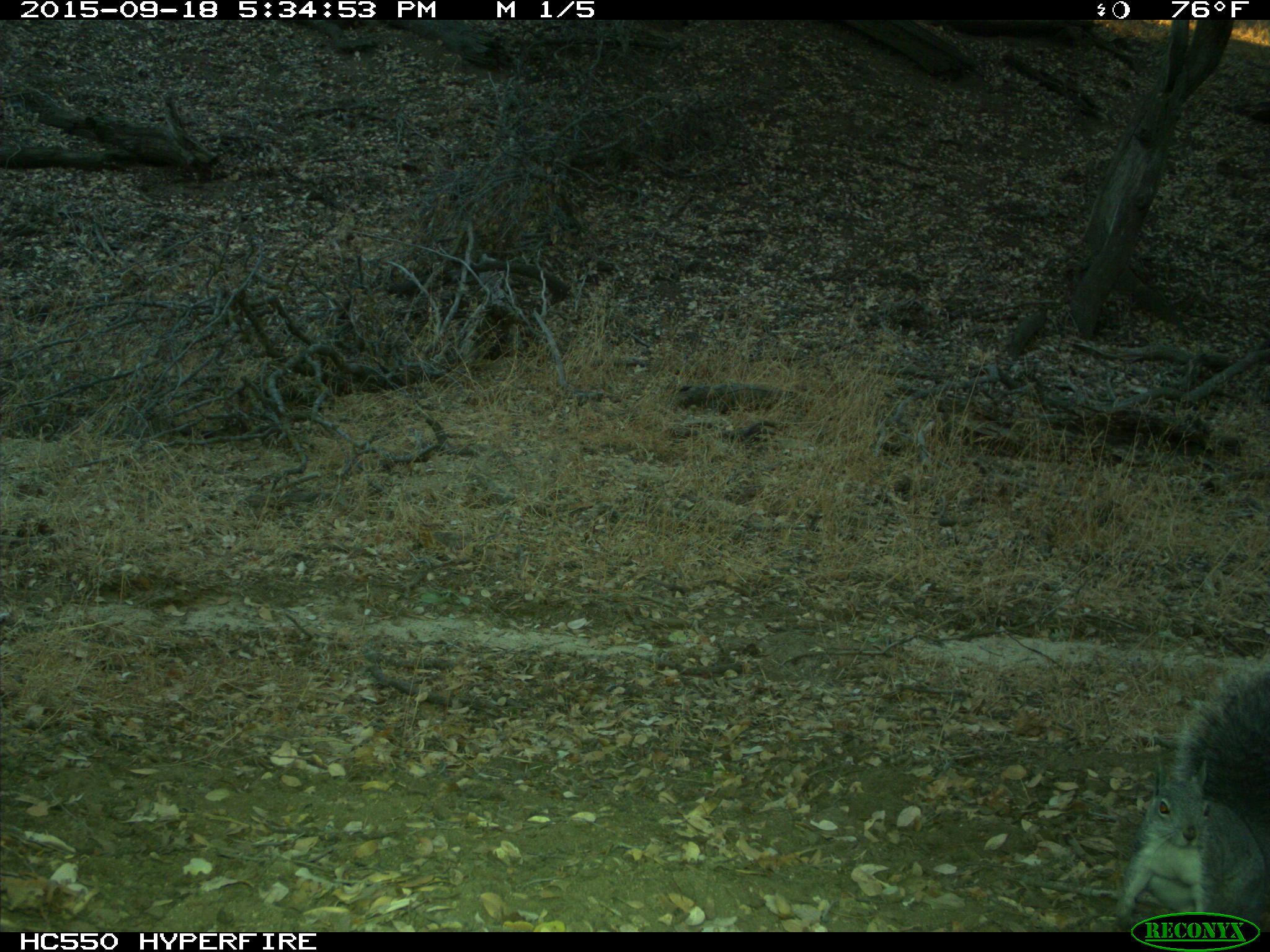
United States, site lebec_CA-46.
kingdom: Animalia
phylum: Chordata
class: Mammalia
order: Rodentia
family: Sciuridae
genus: Sciurus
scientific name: Sciurus carolinensis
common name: eastern gray squirrel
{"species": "Sciurus carolinensis (eastern gray squirrel)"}